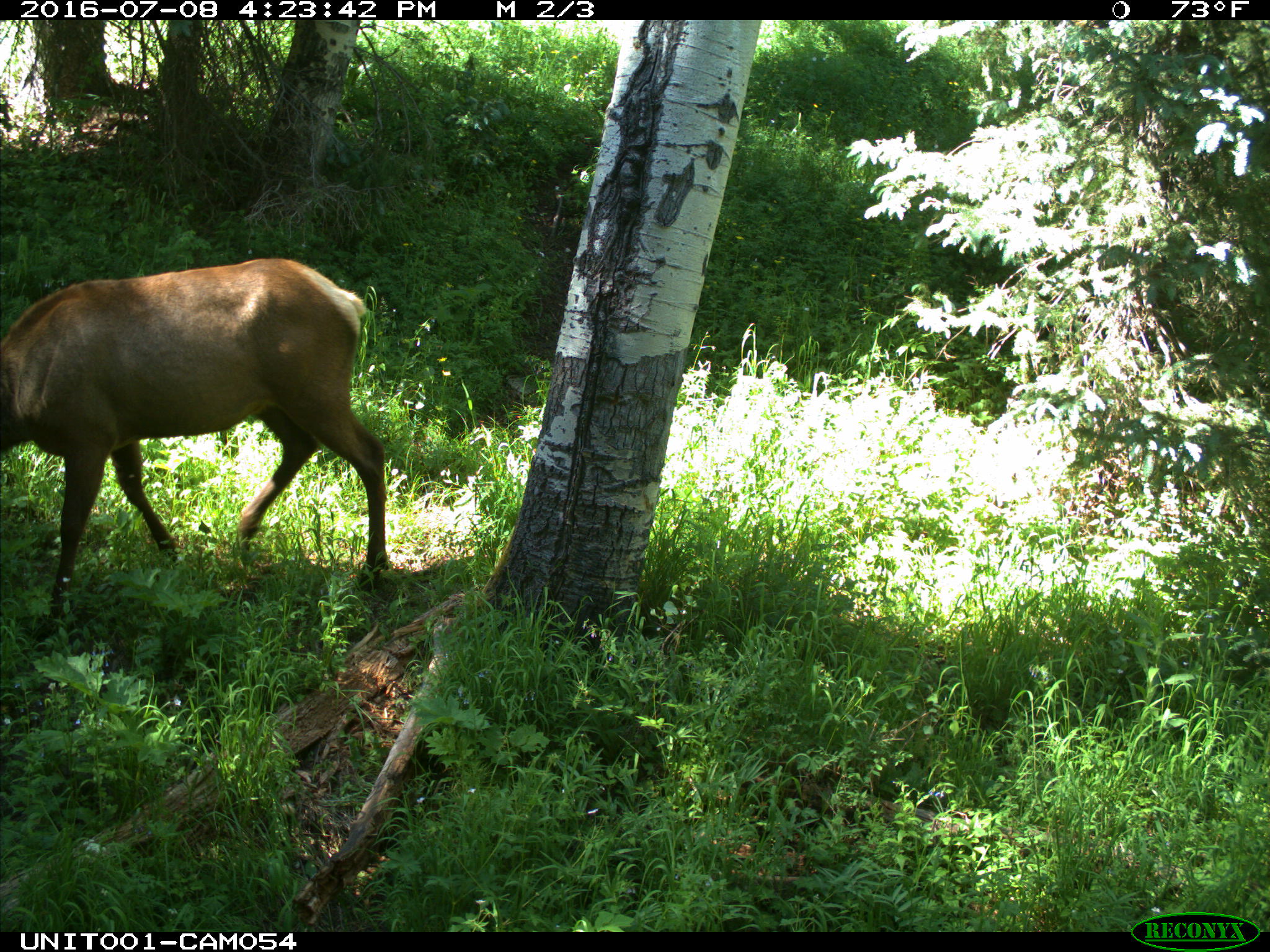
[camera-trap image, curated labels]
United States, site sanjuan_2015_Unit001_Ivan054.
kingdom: Animalia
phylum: Chordata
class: Mammalia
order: Artiodactyla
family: Cervidae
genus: Cervus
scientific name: Cervus elaphus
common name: red deer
Cervus elaphus (red deer).